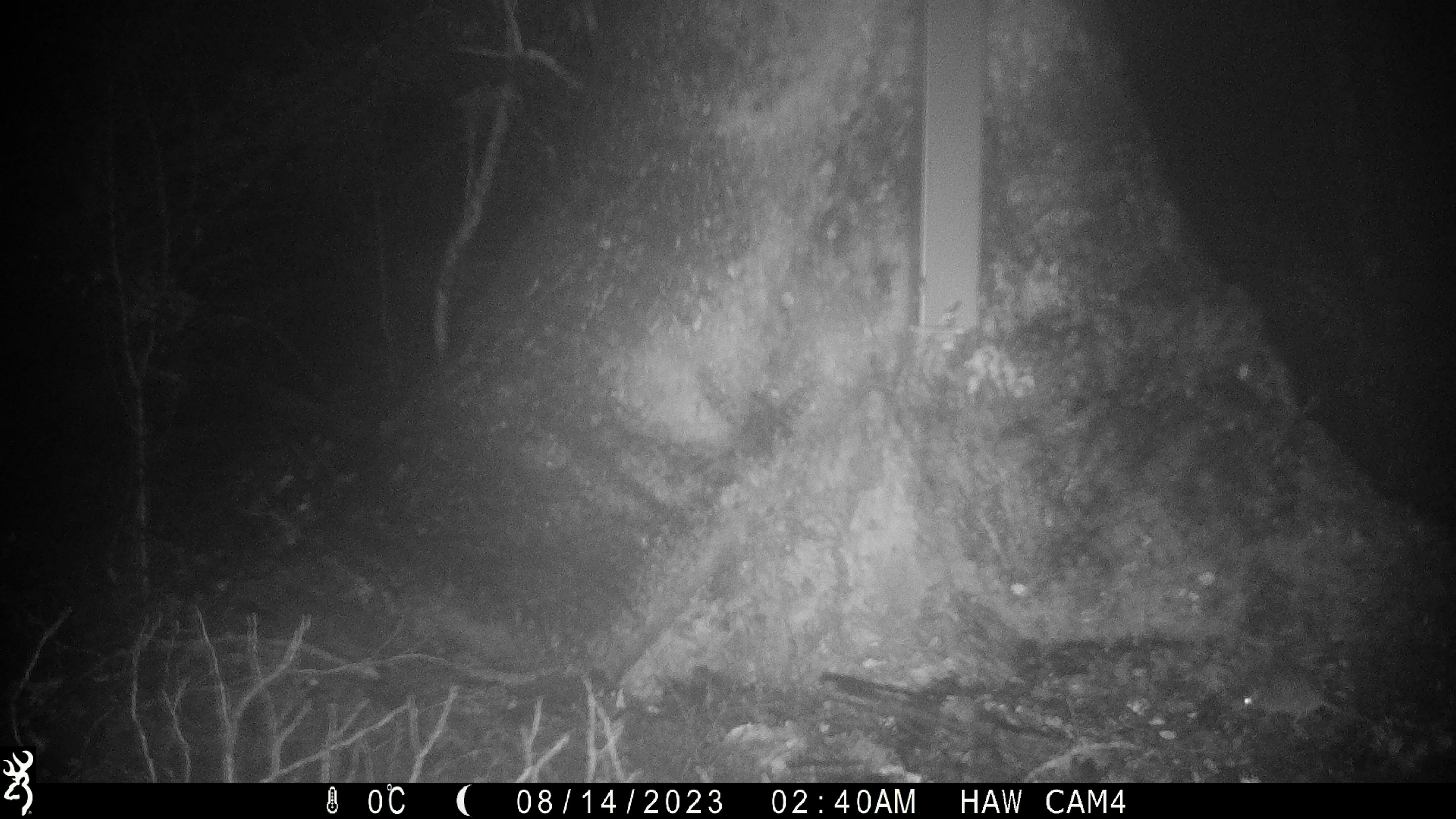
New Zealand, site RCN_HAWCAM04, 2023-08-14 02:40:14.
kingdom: Animalia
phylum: Chordata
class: Mammalia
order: Rodentia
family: Muridae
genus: Mus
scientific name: Mus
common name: mouse